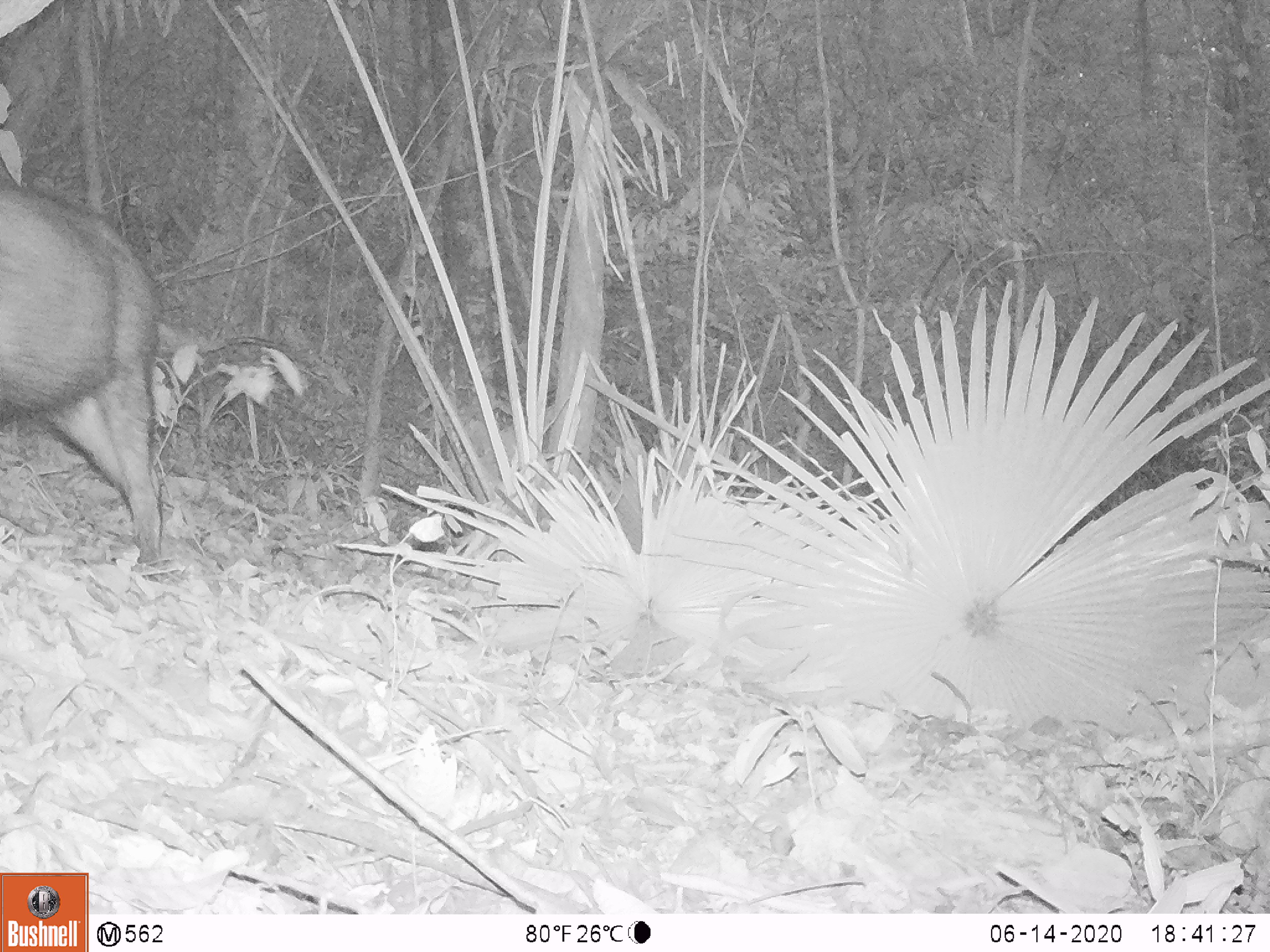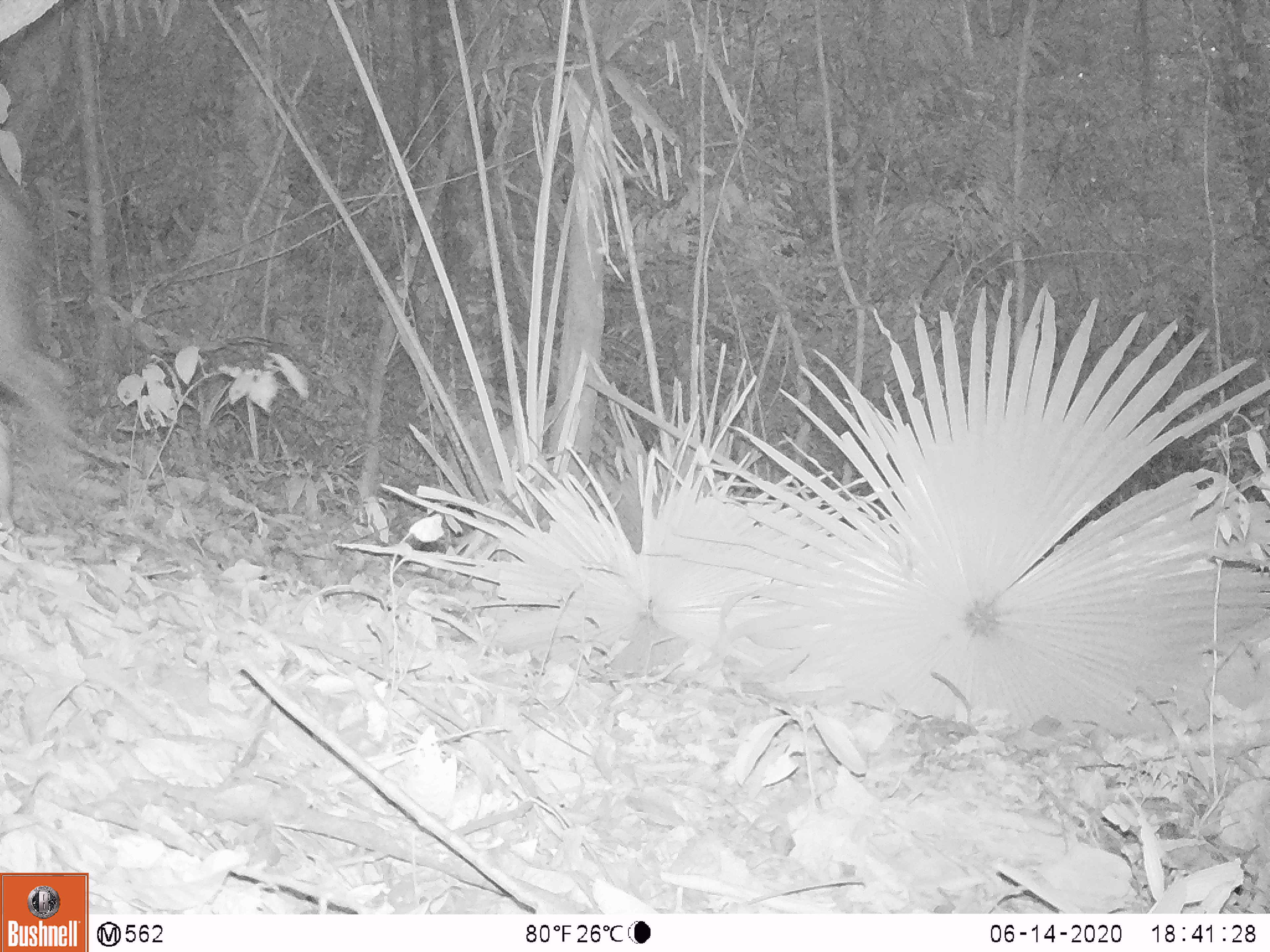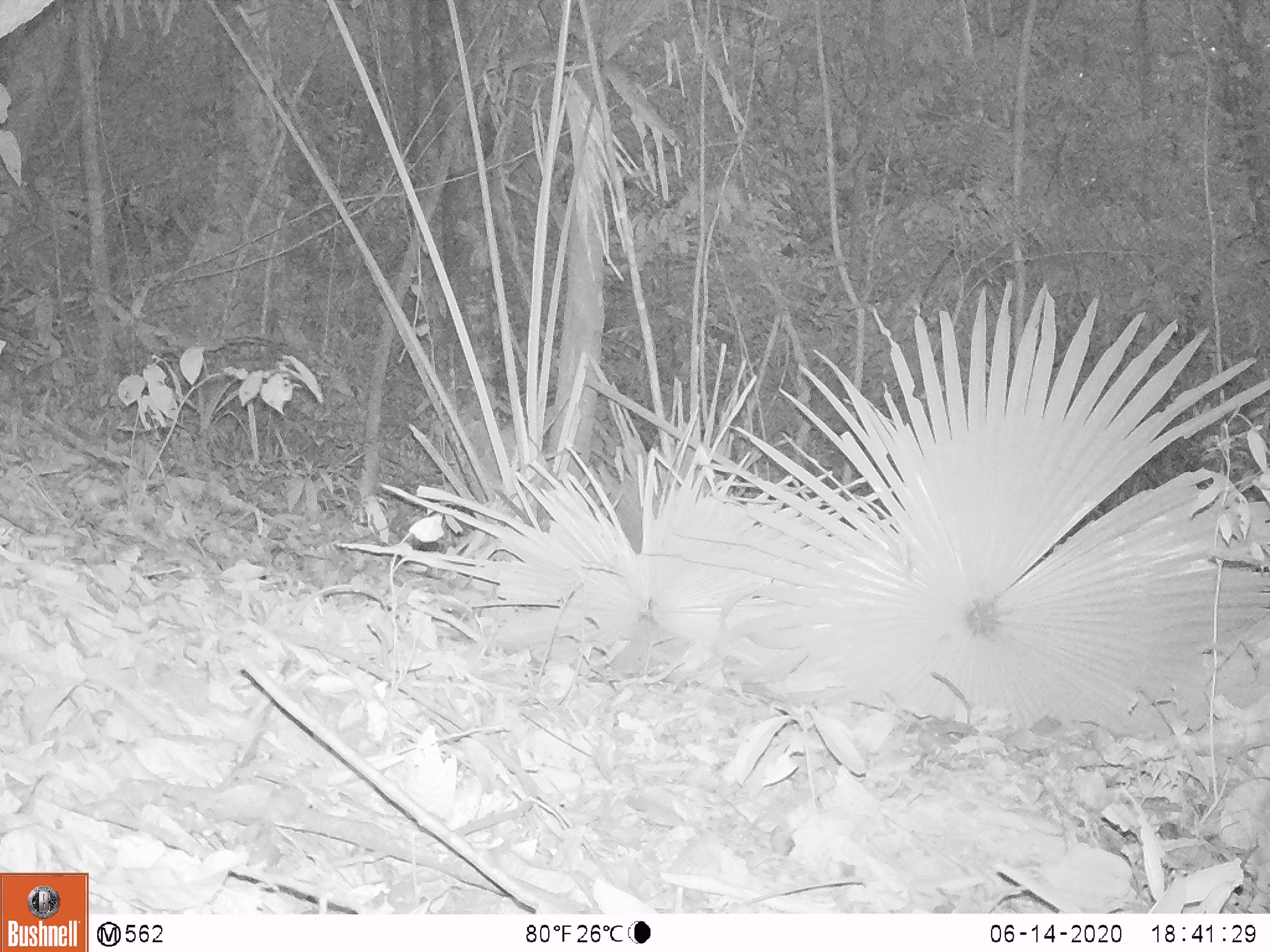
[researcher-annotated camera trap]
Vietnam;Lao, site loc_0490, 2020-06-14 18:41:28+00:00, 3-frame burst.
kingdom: Animalia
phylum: Chordata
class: Mammalia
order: Artiodactyla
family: Suidae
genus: Sus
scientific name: Sus scrofa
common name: eurasian wild pig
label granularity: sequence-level